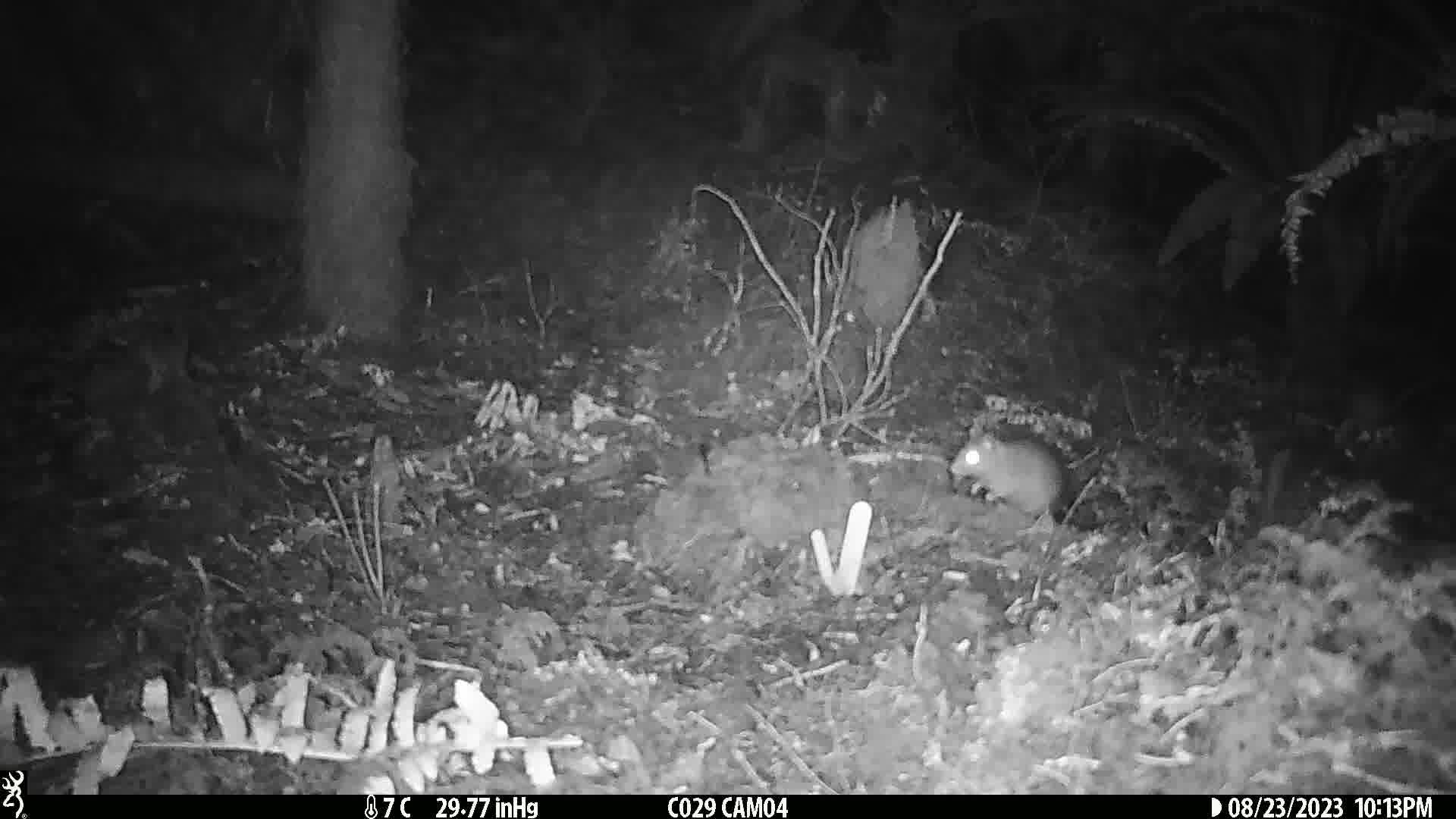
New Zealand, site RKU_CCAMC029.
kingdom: Animalia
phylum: Chordata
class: Mammalia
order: Rodentia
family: Muridae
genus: Rattus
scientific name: Rattus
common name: rat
Rat (Rattus).